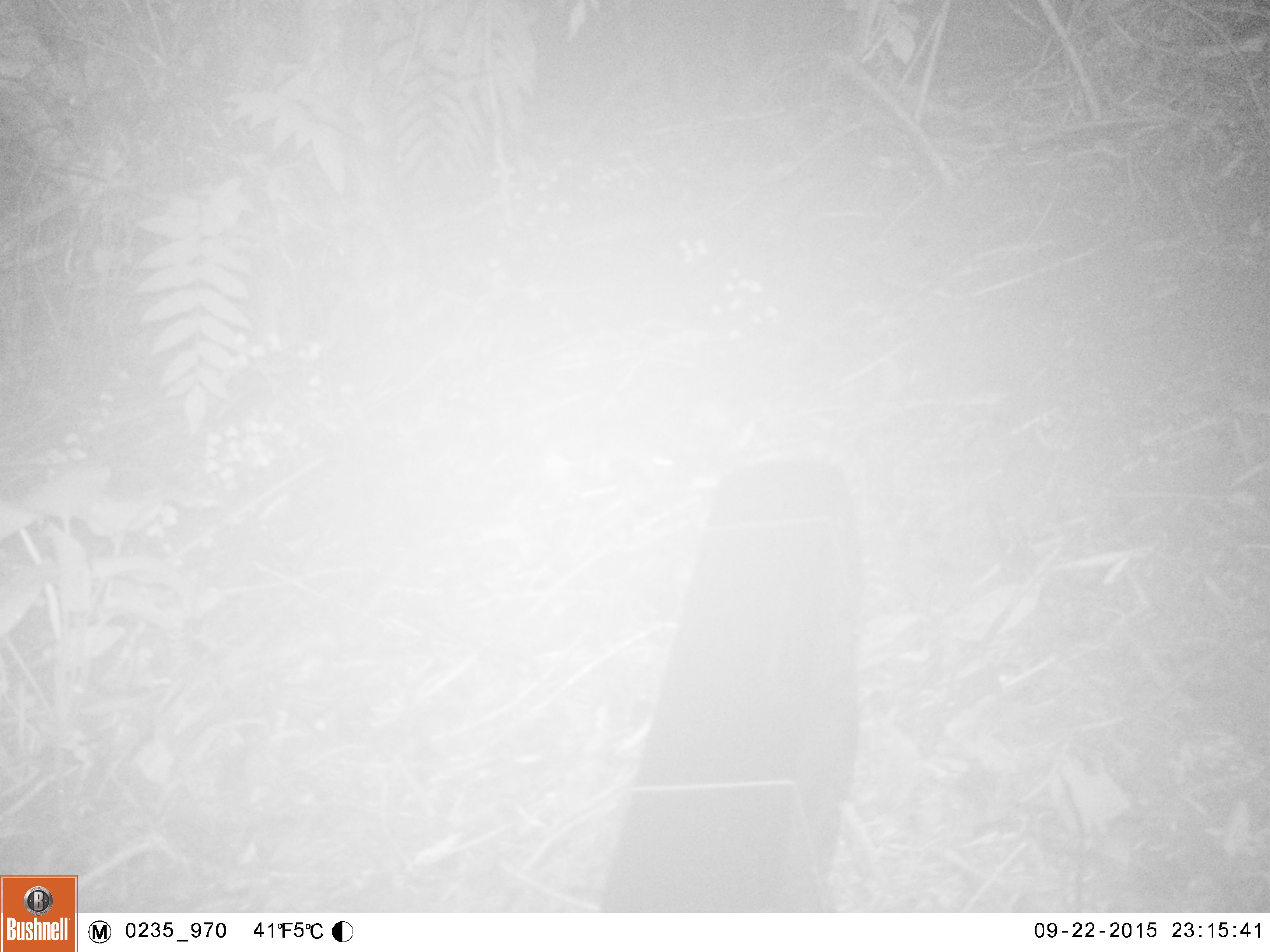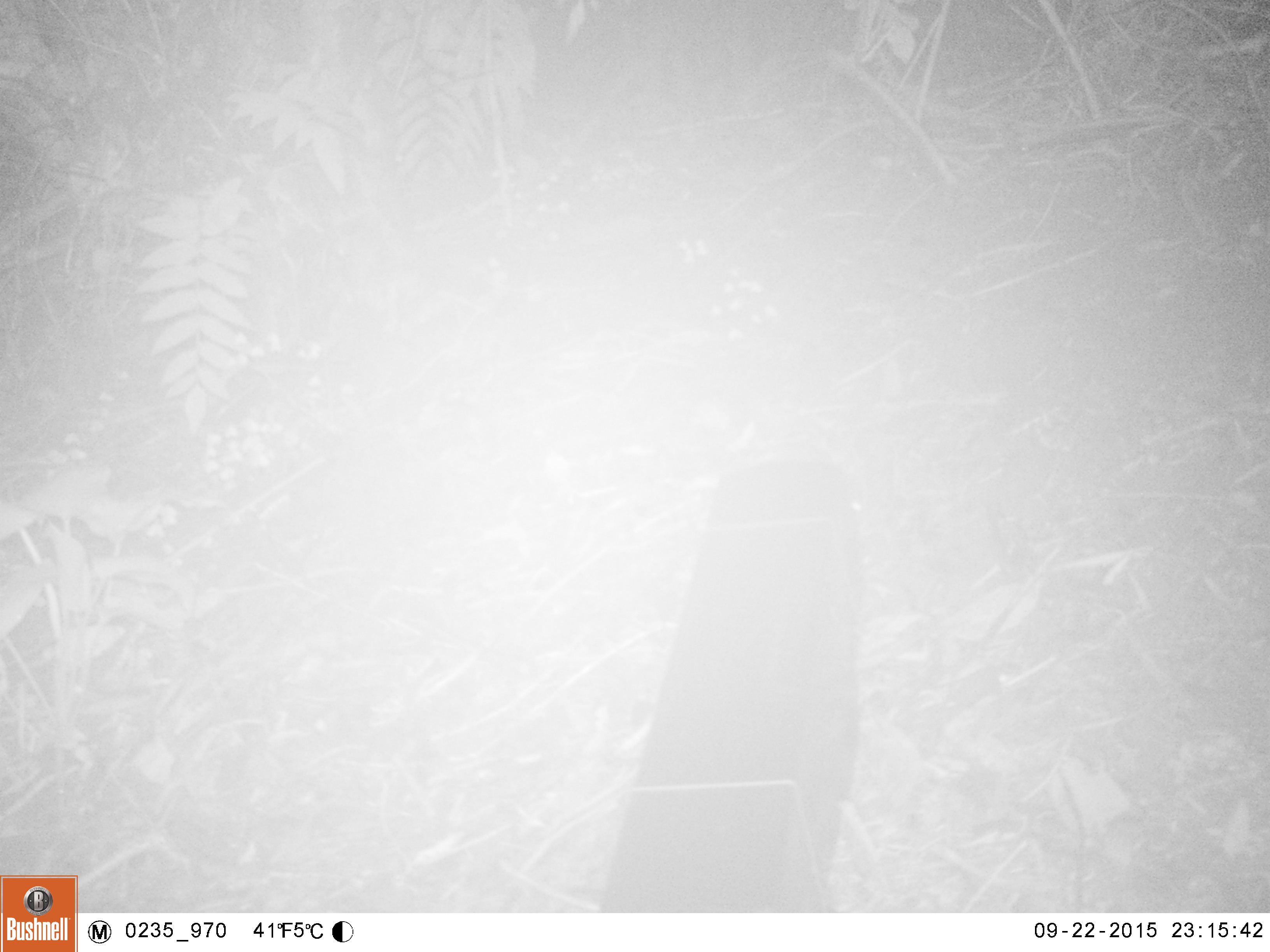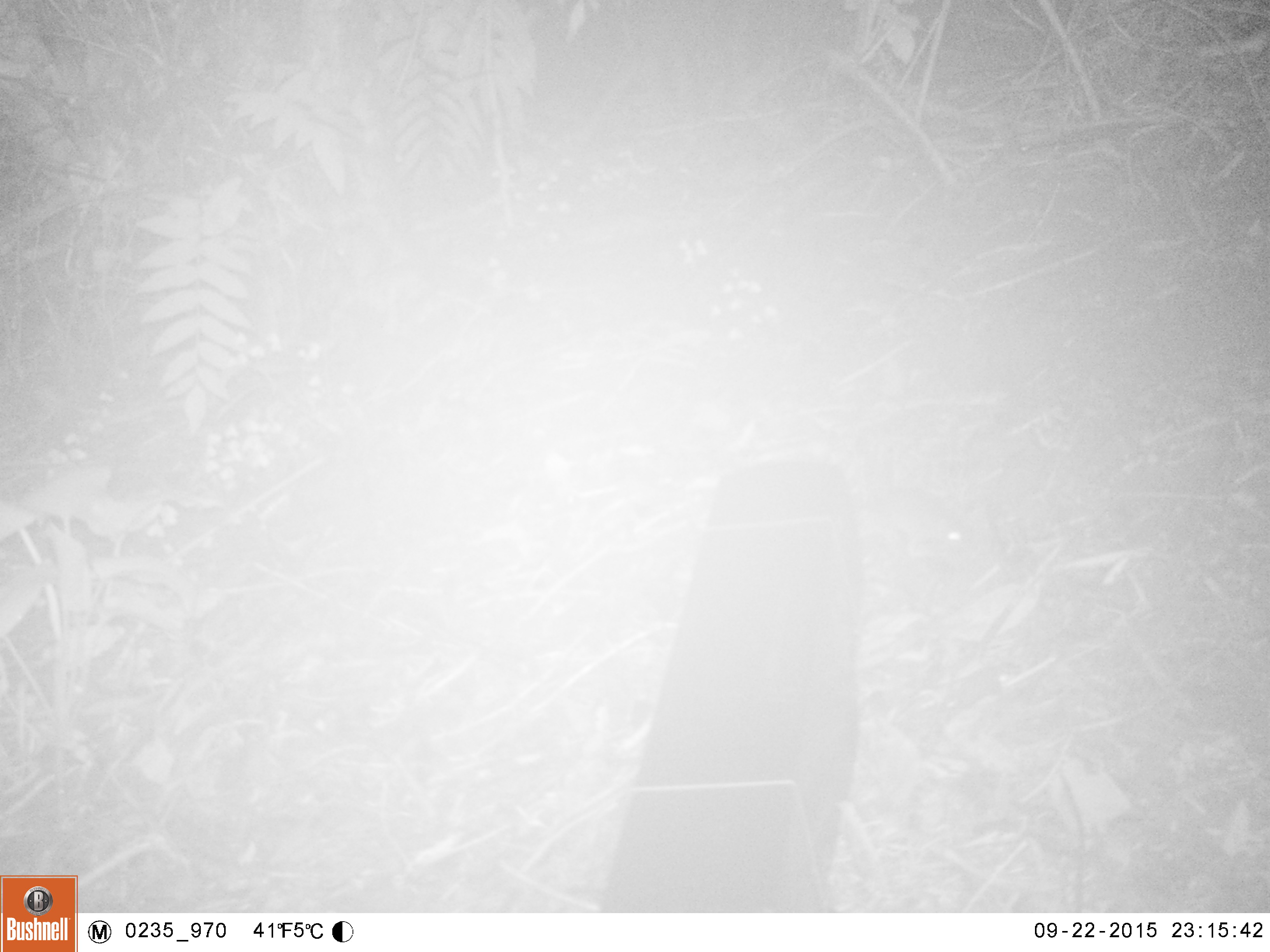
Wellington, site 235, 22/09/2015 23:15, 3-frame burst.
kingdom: Animalia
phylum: Chordata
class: Mammalia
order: Rodentia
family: Muridae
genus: Mus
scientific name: Mus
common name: mouse